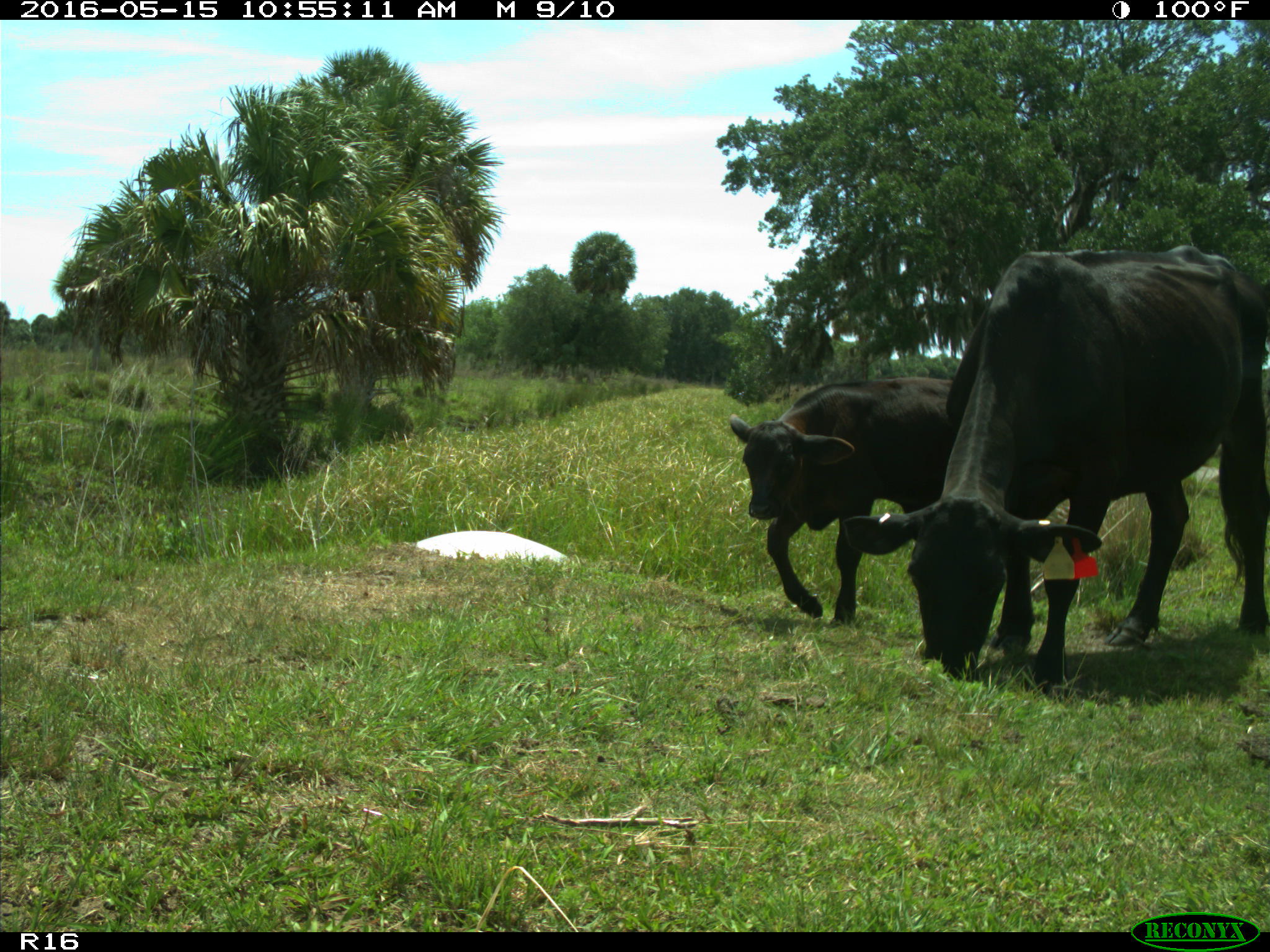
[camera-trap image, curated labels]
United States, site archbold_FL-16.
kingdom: Animalia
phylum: Chordata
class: Mammalia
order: Artiodactyla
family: Bovidae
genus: Bos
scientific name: Bos taurus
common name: domestic cow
Bos taurus (domestic cow).